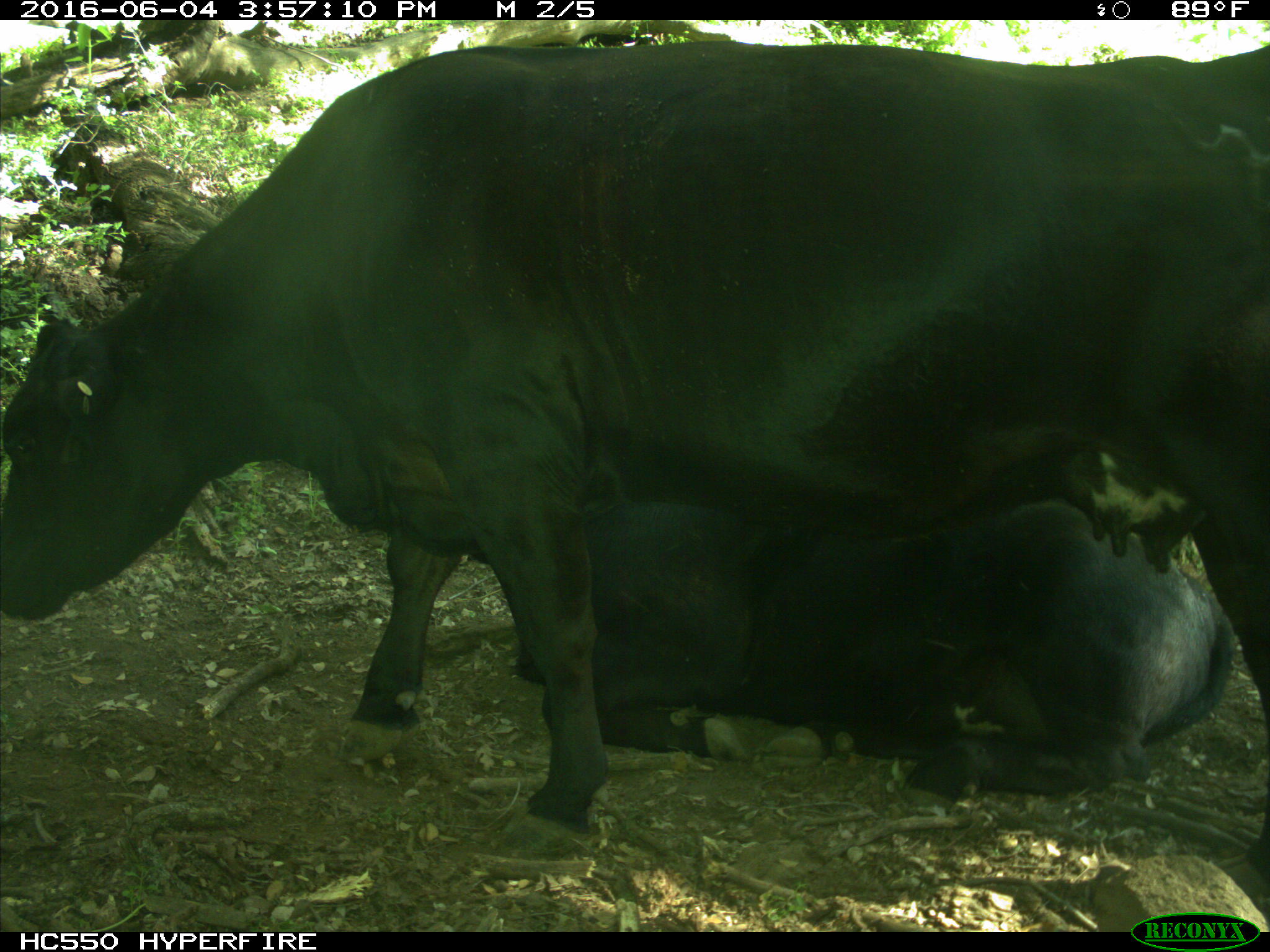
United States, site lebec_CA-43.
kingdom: Animalia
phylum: Chordata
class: Mammalia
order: Artiodactyla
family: Bovidae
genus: Bos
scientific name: Bos taurus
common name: domestic cow